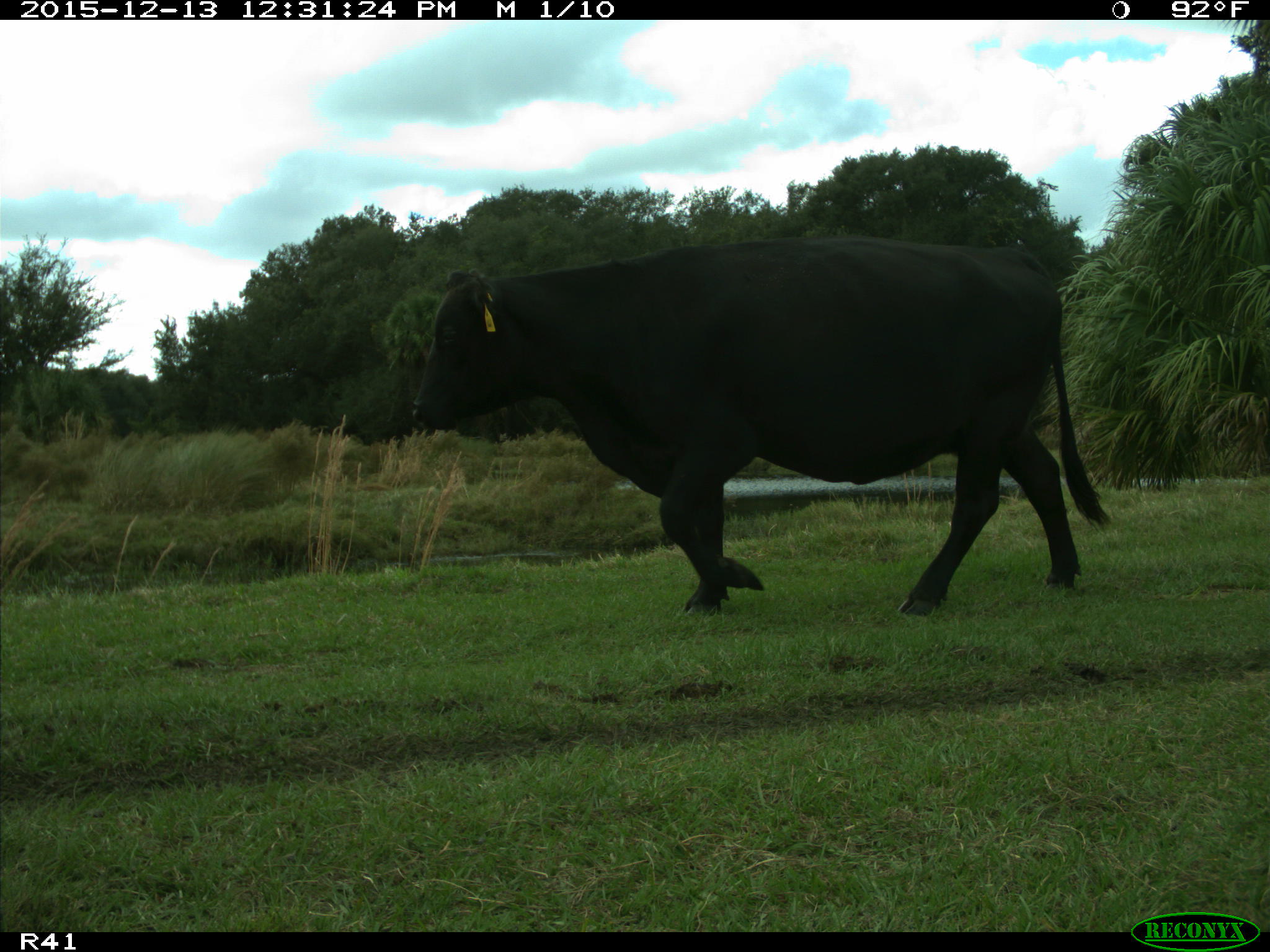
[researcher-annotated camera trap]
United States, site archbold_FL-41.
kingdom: Animalia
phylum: Chordata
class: Mammalia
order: Artiodactyla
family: Bovidae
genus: Bos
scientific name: Bos taurus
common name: domestic cow